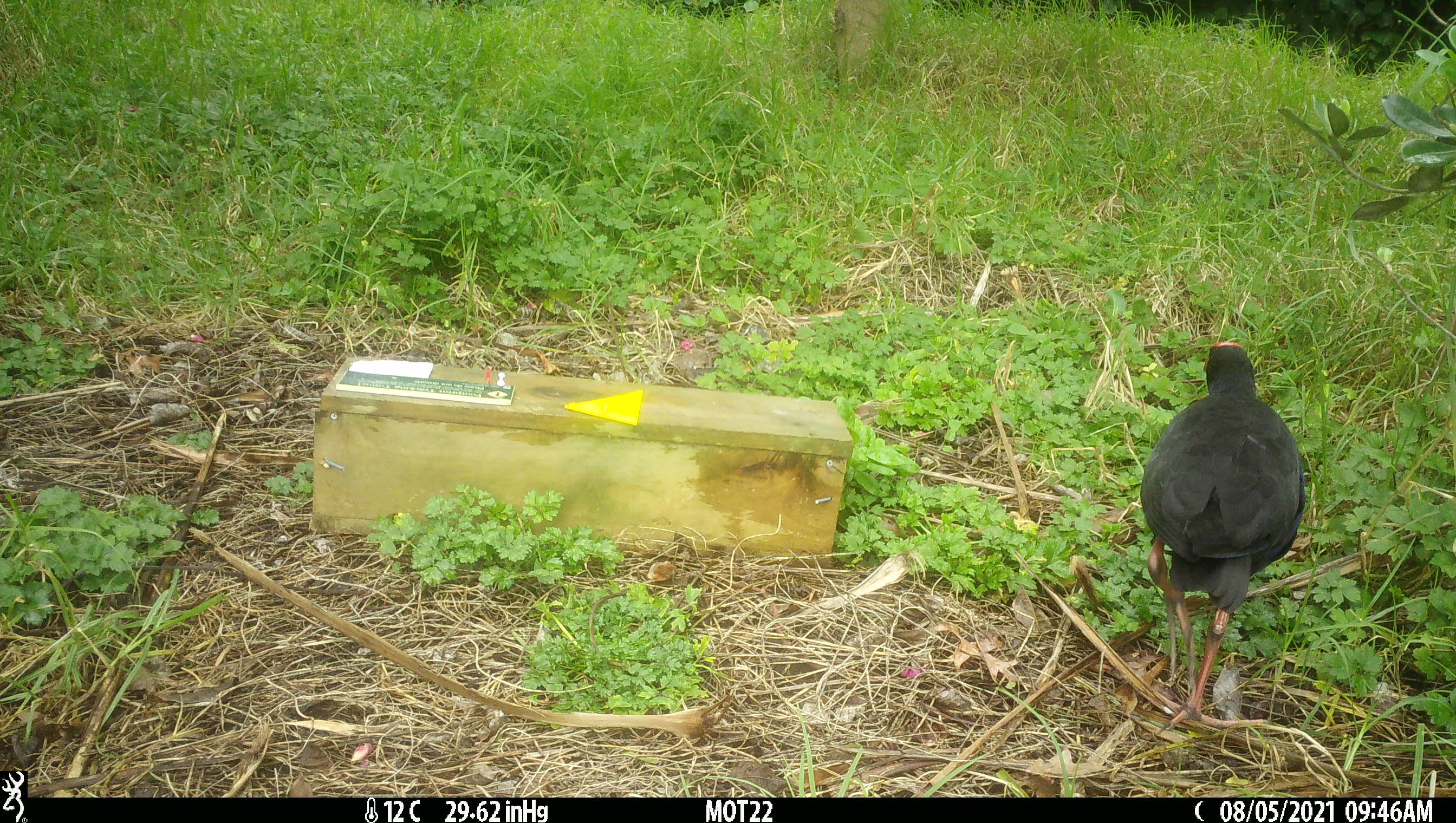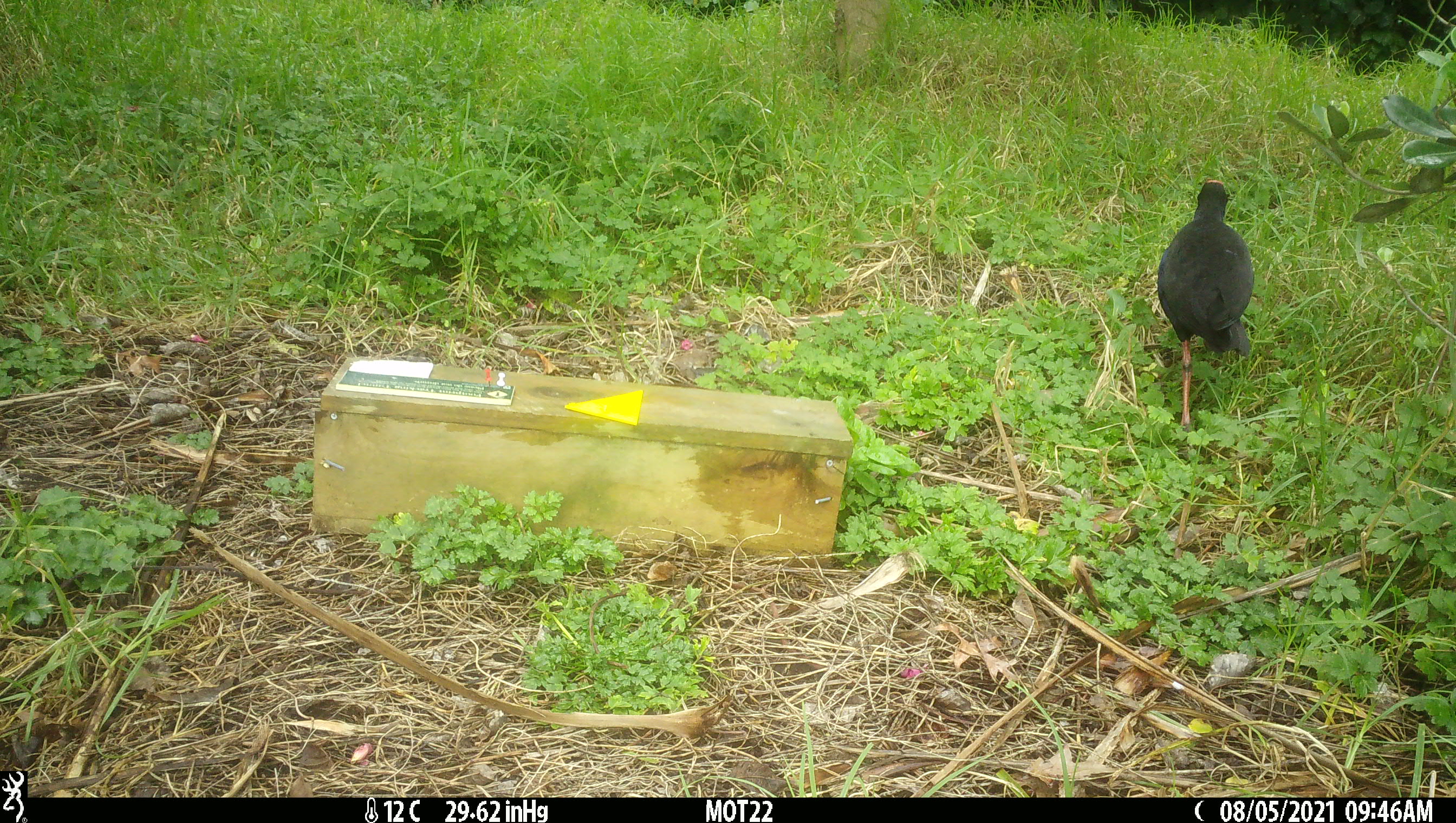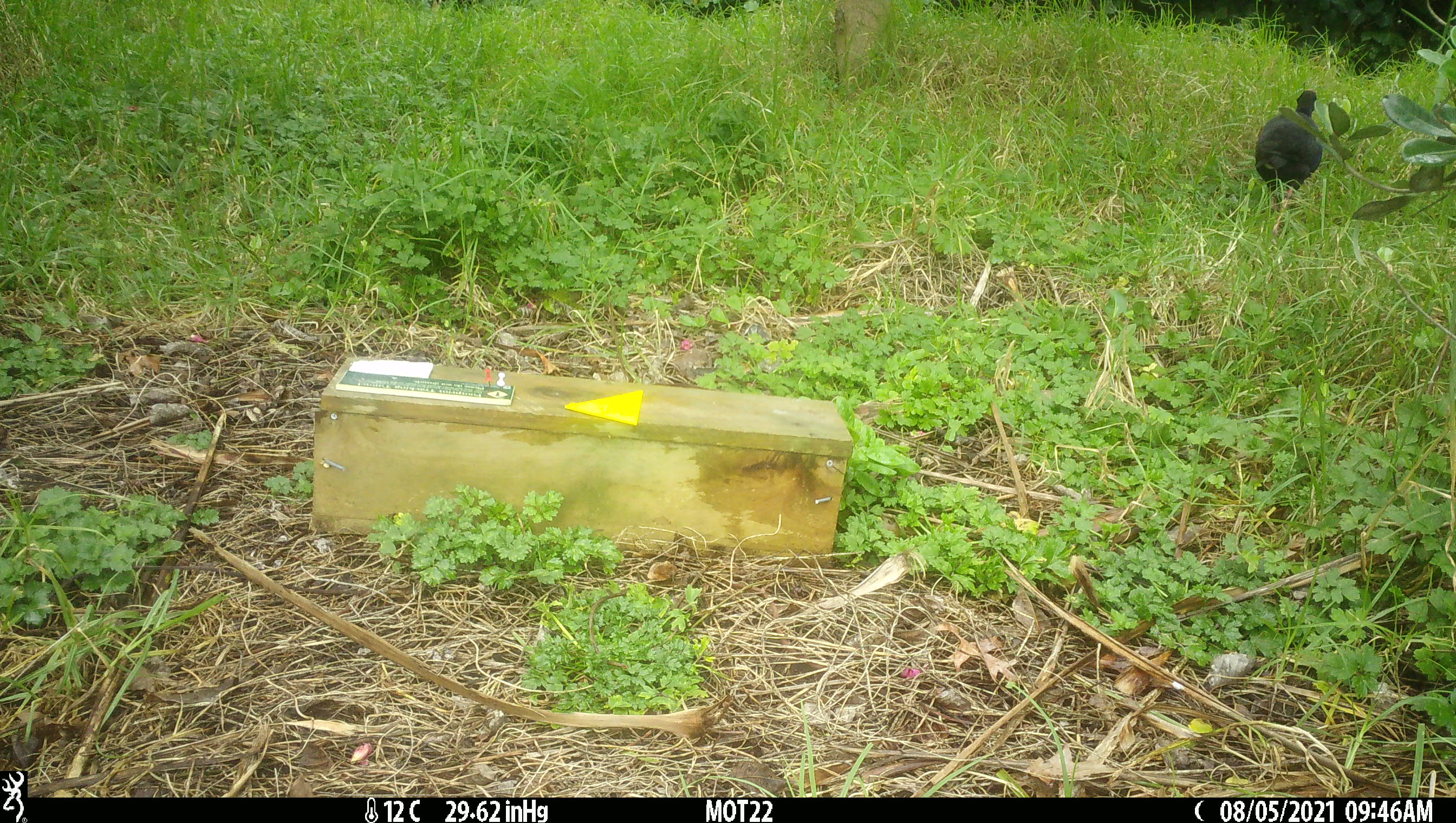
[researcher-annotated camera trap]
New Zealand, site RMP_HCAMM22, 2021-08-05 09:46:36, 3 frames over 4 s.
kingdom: Animalia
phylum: Chordata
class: Aves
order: Gruiformes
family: Rallidae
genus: Porphyrio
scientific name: Porphyrio melanotus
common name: australasian swamphen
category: pukeko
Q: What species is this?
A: Pukeko (australasian swamphen) (Porphyrio melanotus).